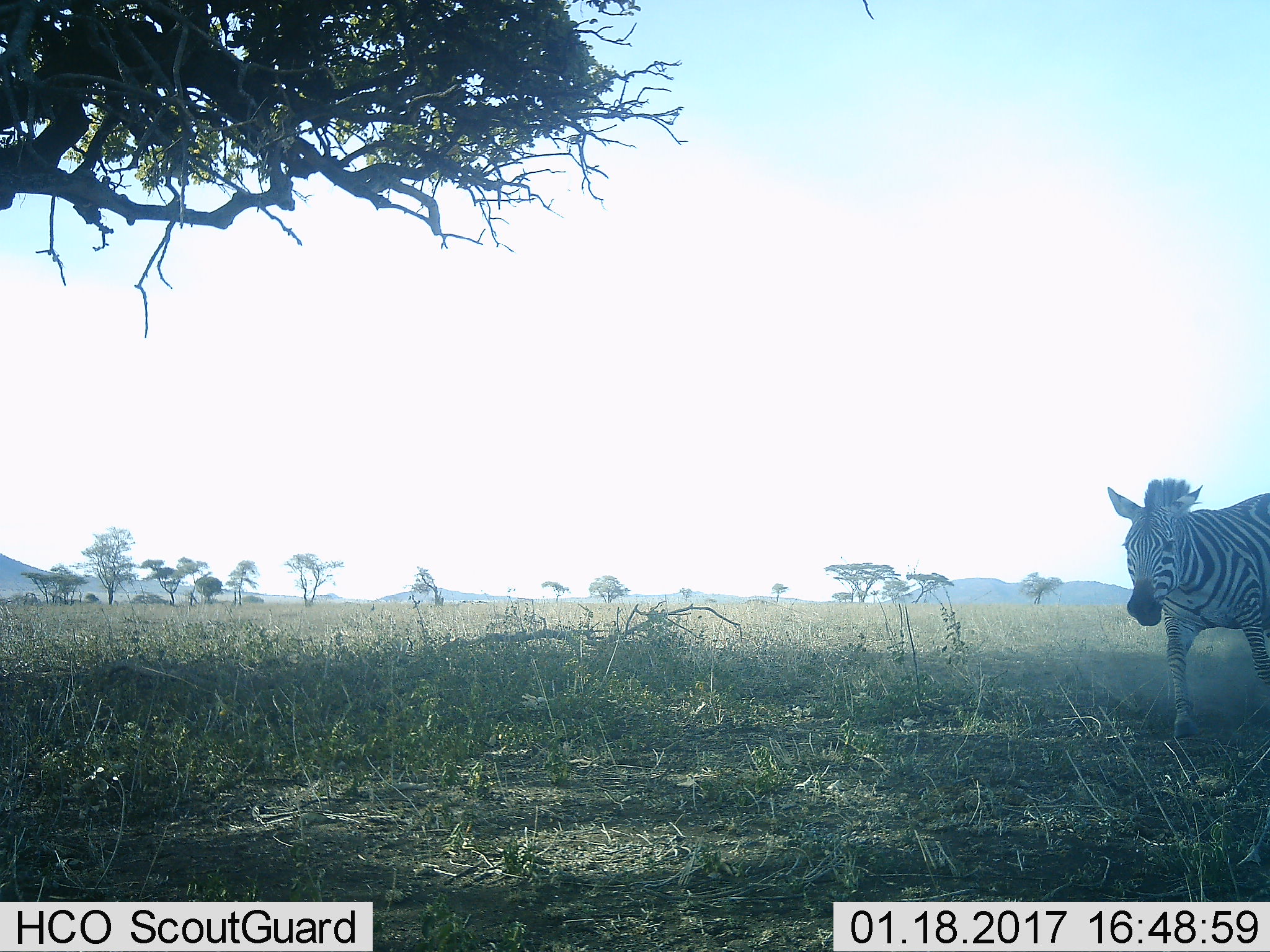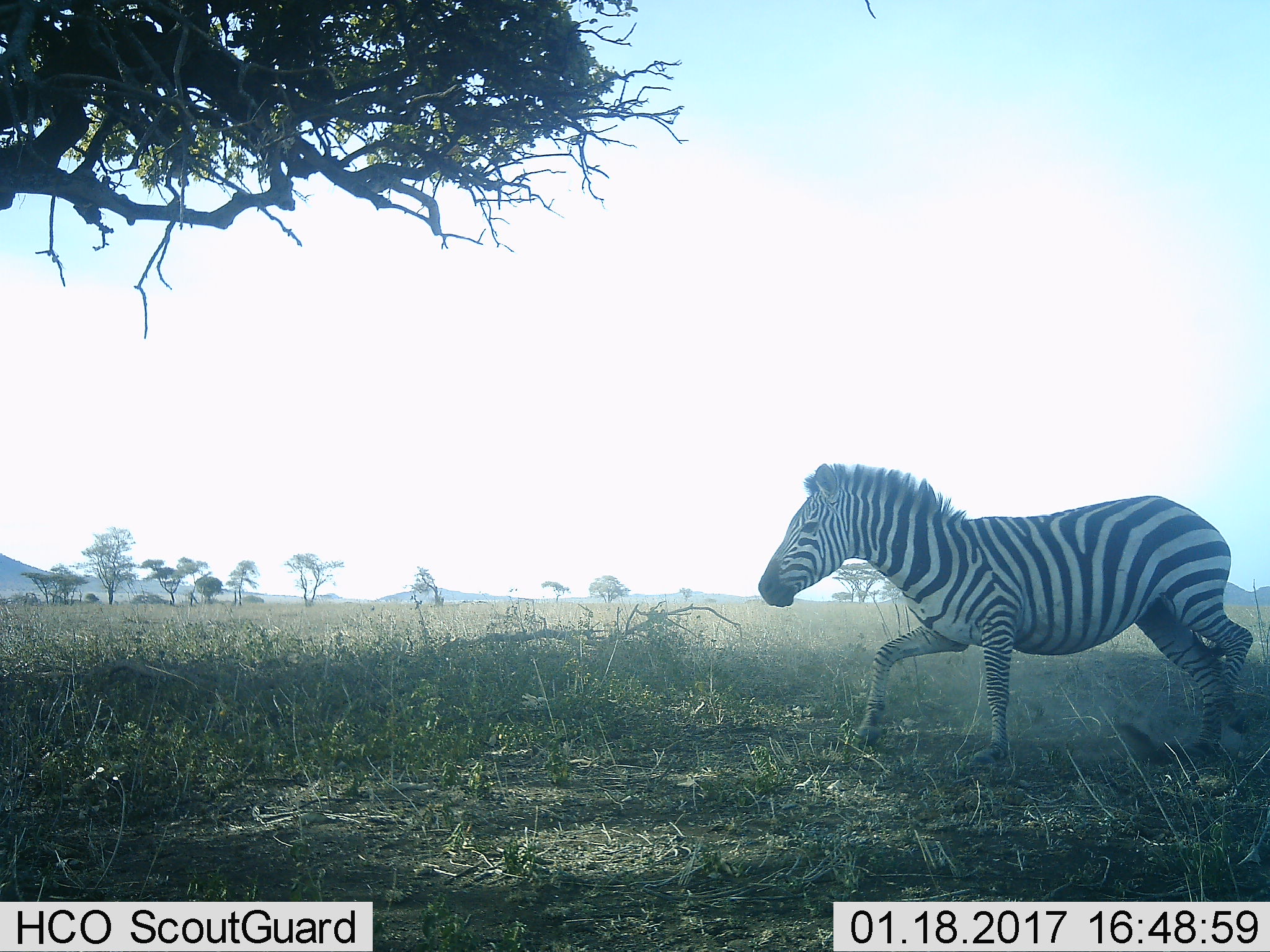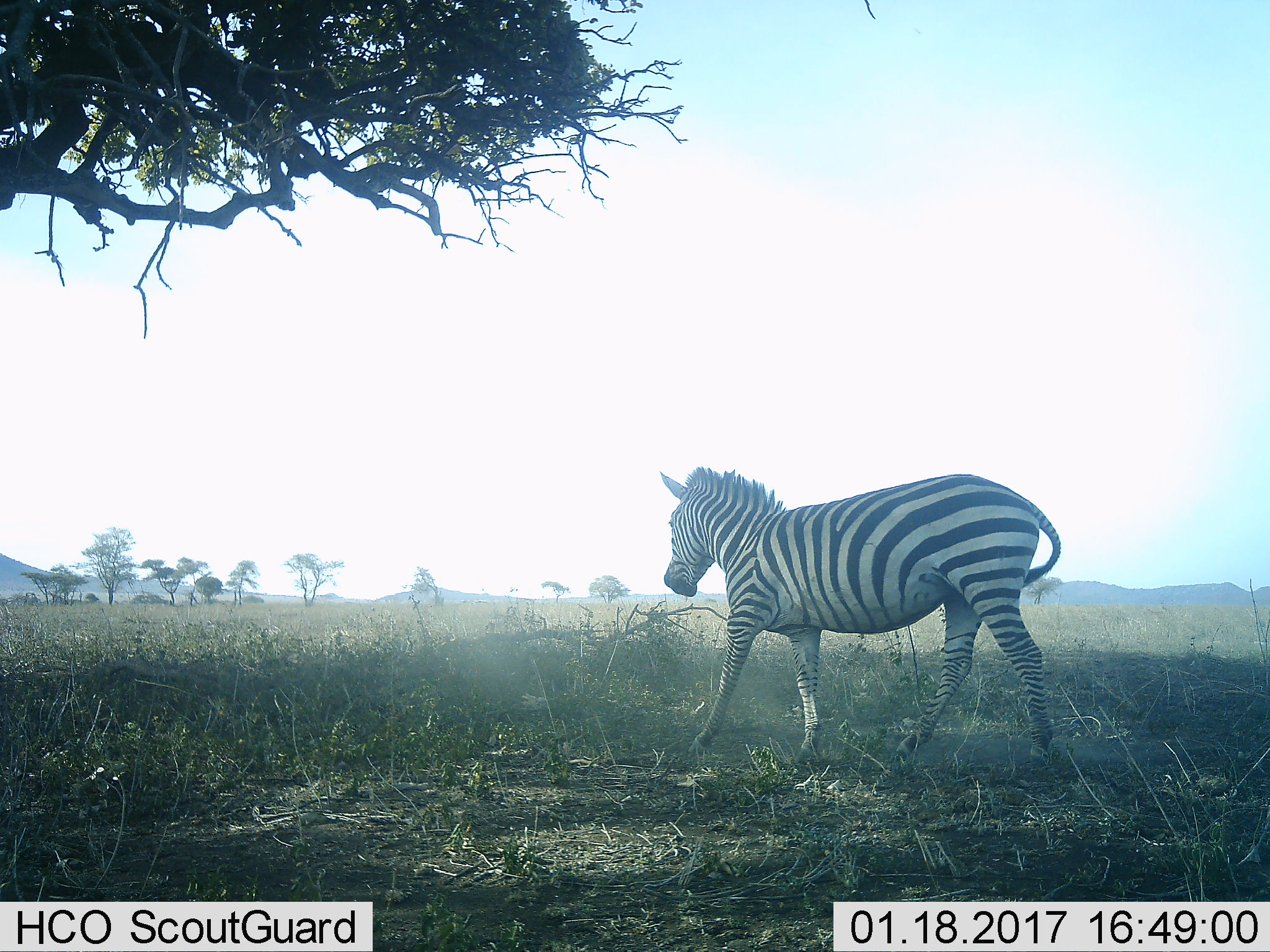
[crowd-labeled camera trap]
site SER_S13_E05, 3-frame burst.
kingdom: Animalia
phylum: Chordata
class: Mammalia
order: Perissodactyla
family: Equidae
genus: Equus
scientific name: Equus quagga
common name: plains zebra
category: zebraplains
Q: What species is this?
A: Zebraplains (plains zebra) (Equus quagga).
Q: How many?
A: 1.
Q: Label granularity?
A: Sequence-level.